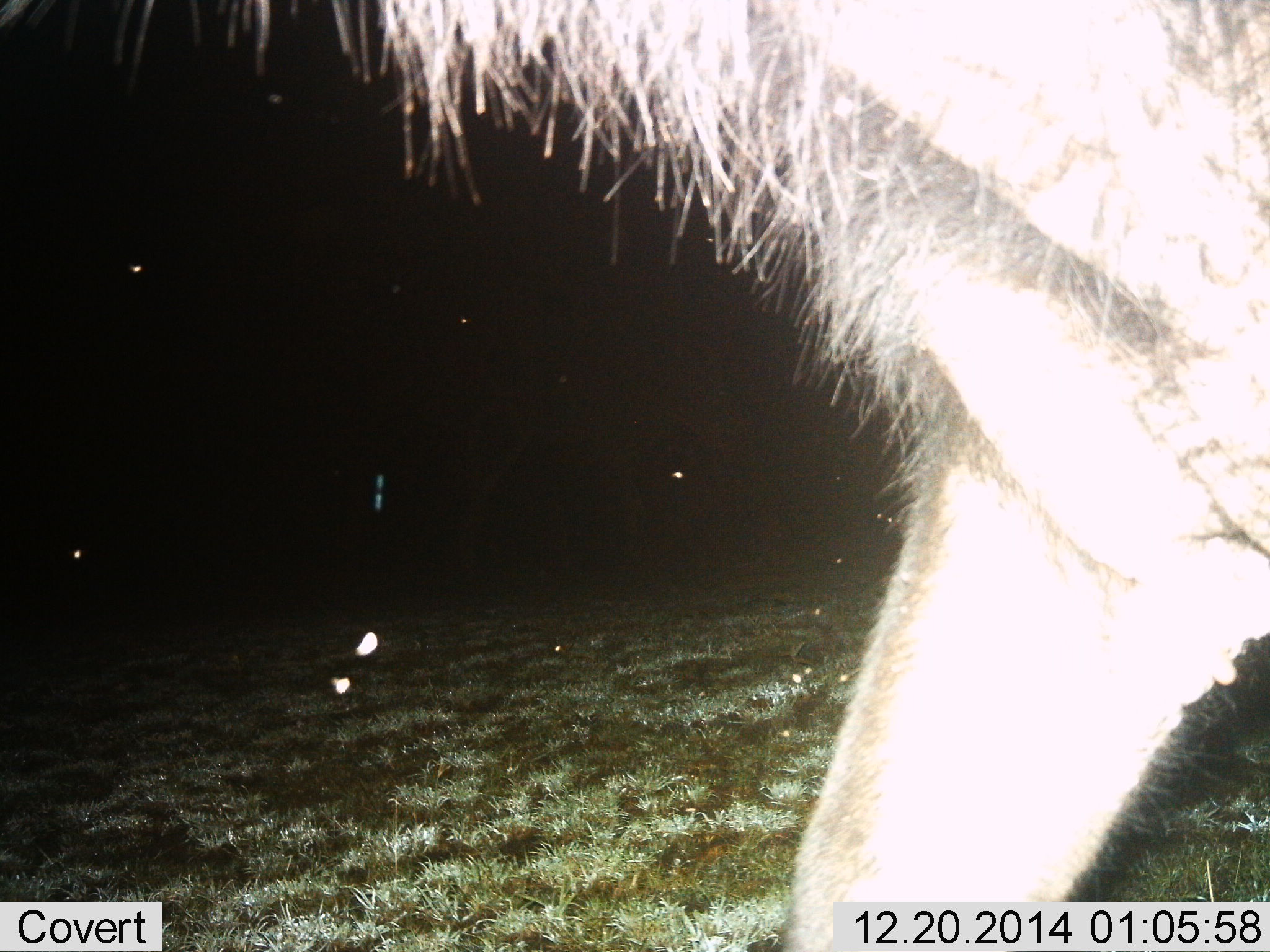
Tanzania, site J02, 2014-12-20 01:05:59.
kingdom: Animalia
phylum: Chordata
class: Mammalia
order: Artiodactyla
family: Bovidae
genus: Connochaetes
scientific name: Connochaetes taurinus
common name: blue wildebeest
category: wildebeest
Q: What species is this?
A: Wildebeest (blue wildebeest) (Connochaetes taurinus).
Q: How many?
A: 1.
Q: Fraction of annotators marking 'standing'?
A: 20%.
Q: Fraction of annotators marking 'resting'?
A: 0%.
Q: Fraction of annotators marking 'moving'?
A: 80%.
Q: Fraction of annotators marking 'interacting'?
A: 0%.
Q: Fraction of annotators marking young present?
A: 0%.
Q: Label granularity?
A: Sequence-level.